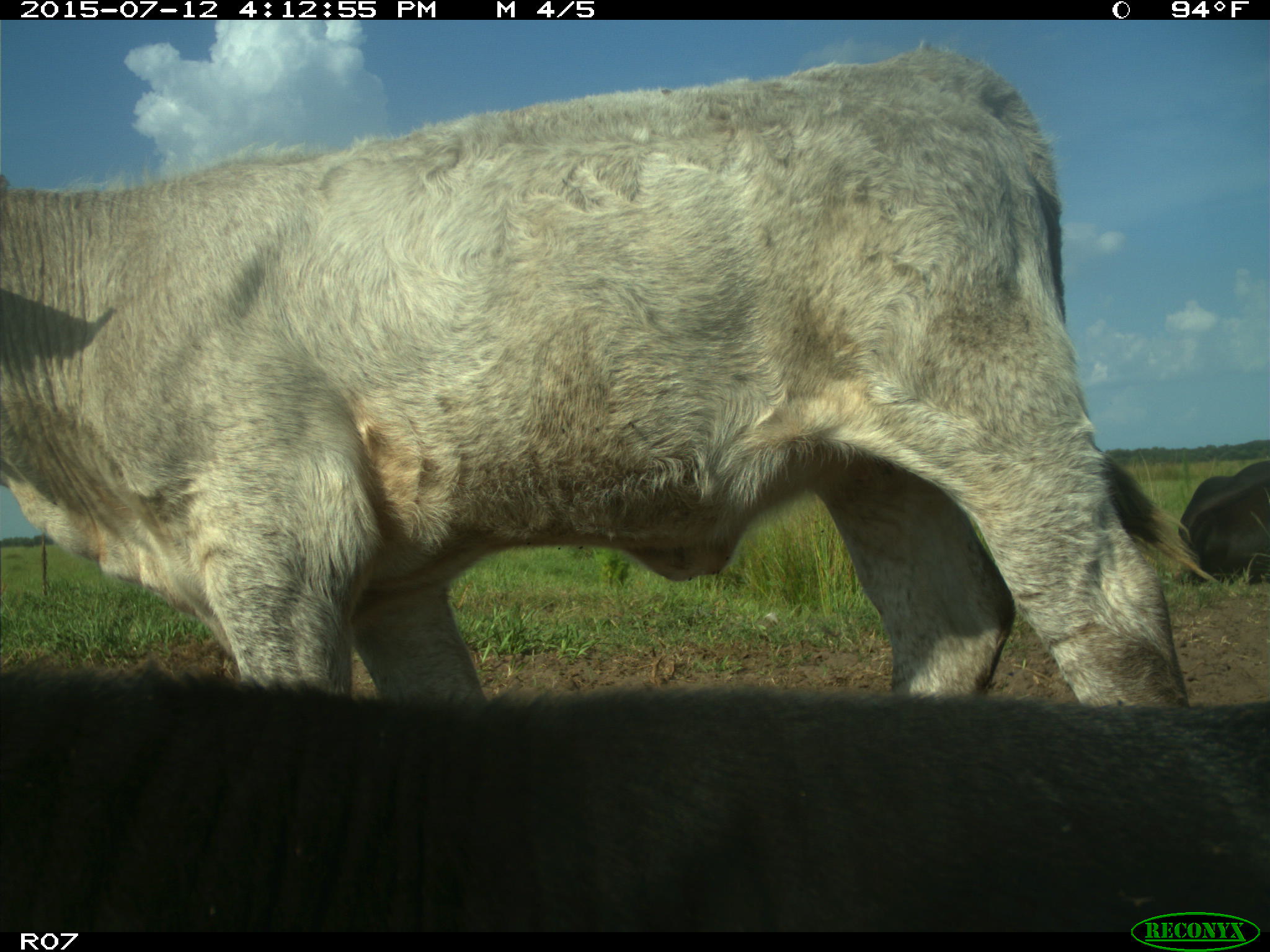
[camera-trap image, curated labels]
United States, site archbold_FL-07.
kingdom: Animalia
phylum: Chordata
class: Mammalia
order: Artiodactyla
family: Bovidae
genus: Bos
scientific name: Bos taurus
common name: domestic cow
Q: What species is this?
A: Bos taurus (domestic cow).